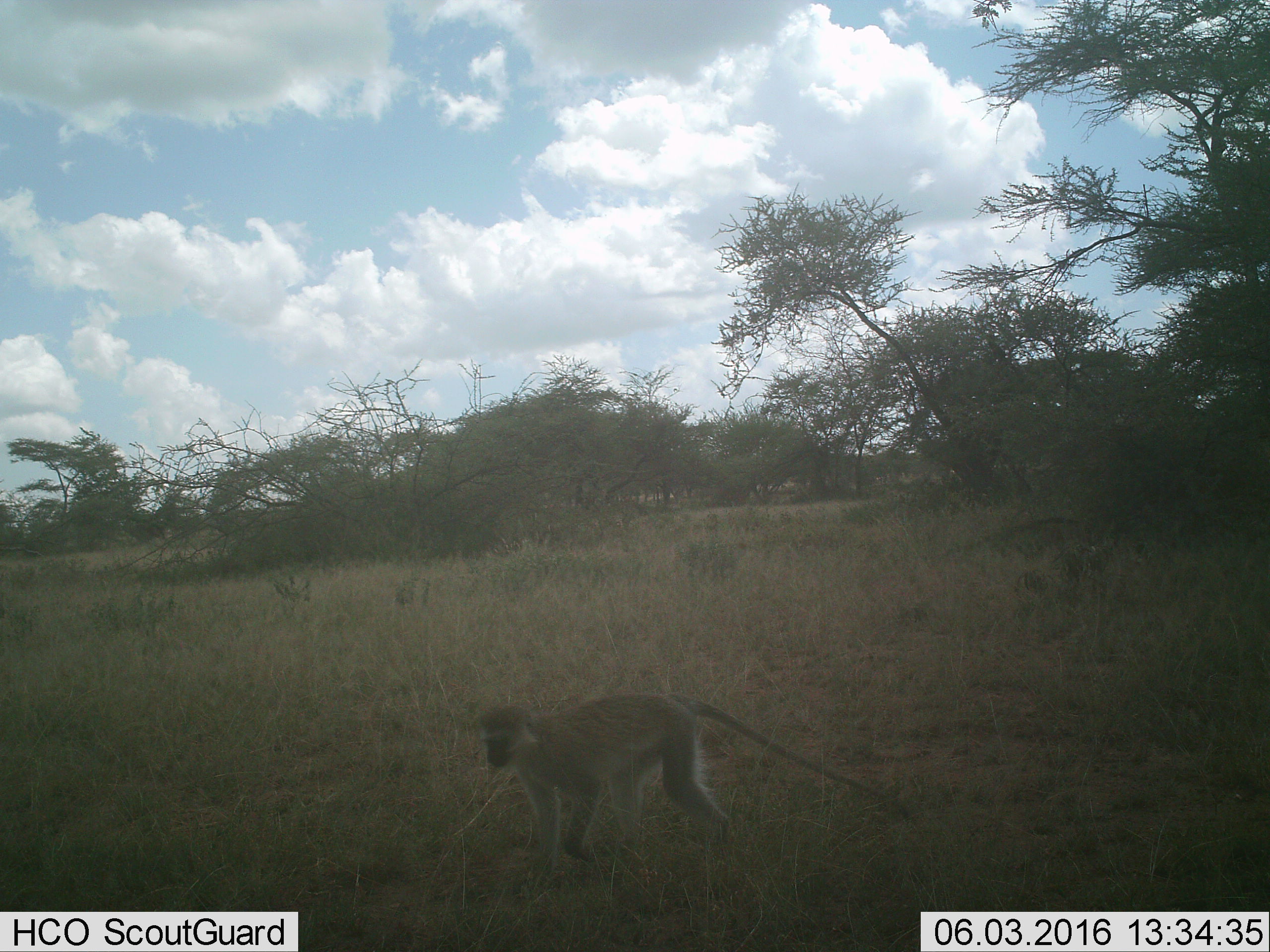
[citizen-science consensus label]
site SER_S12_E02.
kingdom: Animalia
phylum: Chordata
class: Mammalia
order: Primates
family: Cercopithecidae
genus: Chlorocebus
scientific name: Chlorocebus pygerythrus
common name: vervet monkey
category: monkeyvervet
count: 1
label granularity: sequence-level